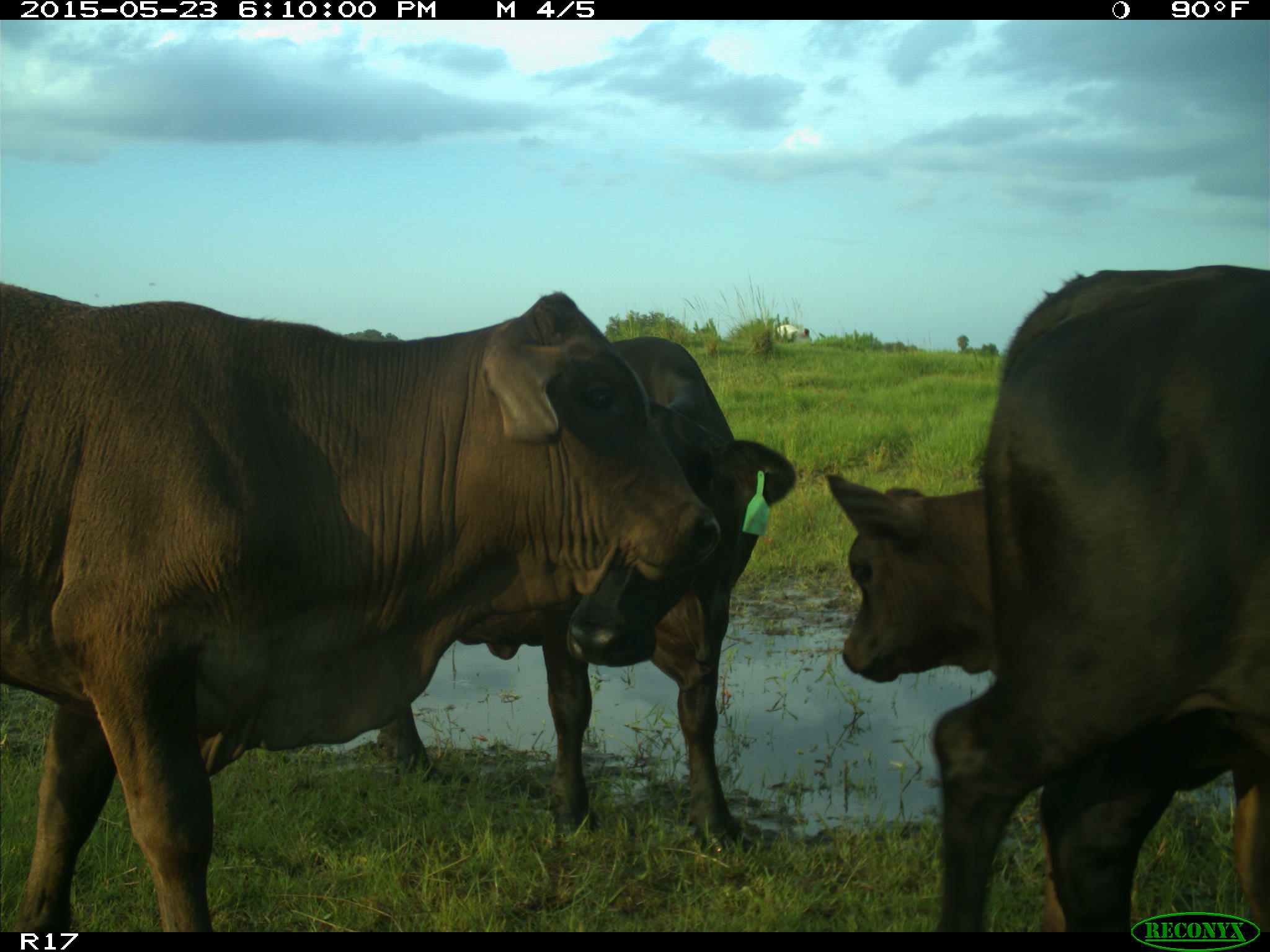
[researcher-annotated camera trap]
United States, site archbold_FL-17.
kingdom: Animalia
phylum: Chordata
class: Mammalia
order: Artiodactyla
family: Bovidae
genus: Bos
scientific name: Bos taurus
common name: domestic cow